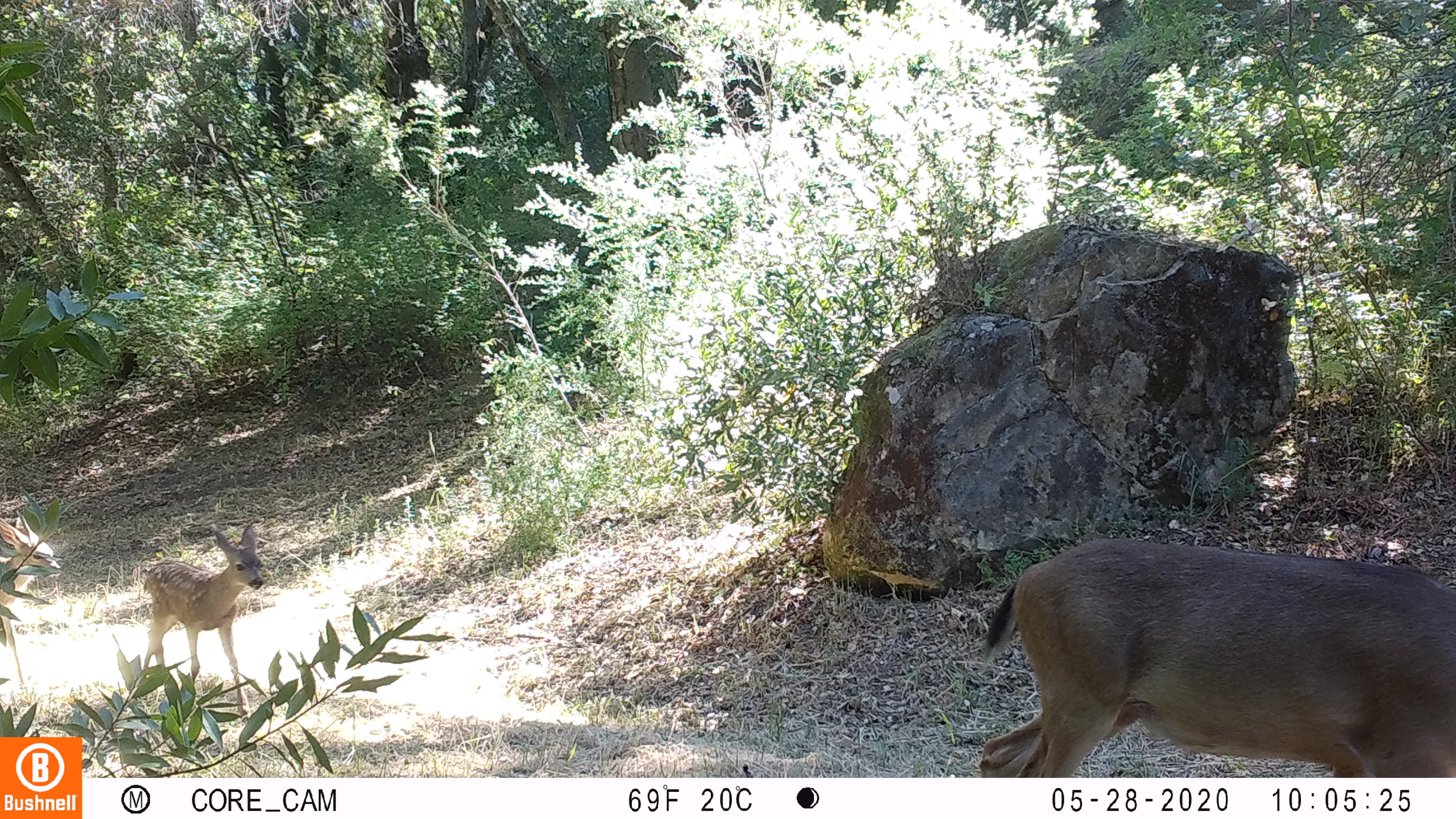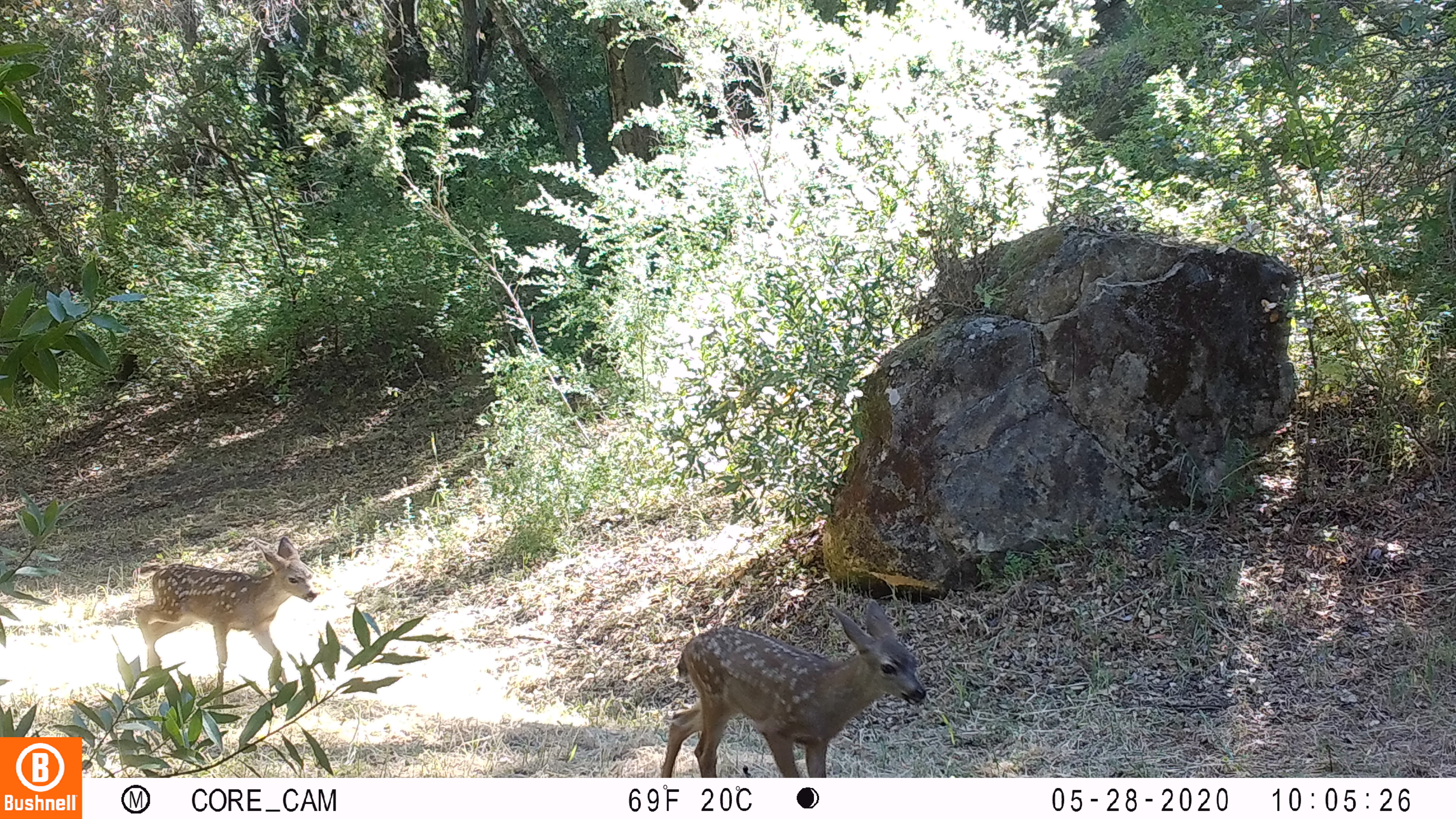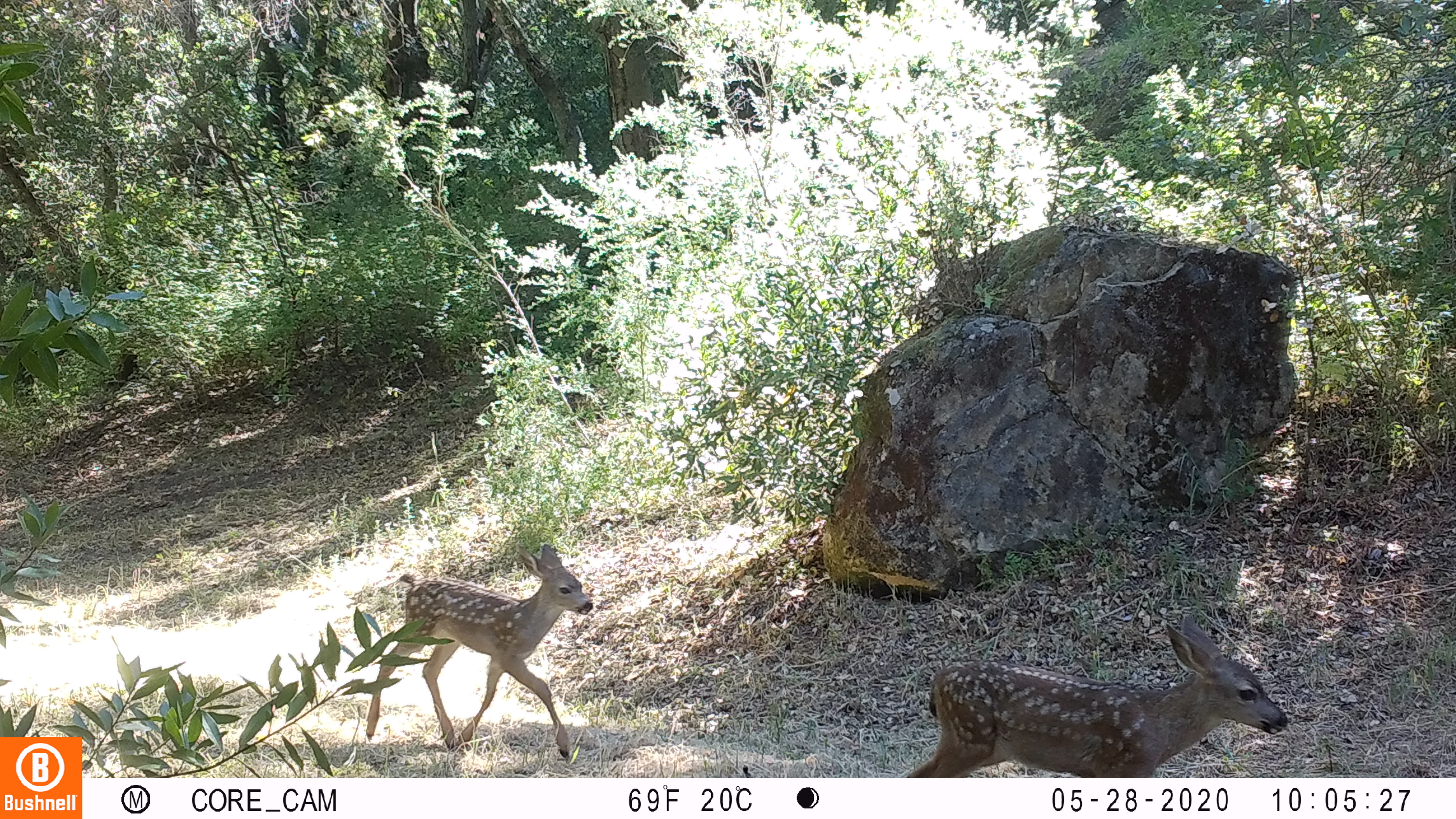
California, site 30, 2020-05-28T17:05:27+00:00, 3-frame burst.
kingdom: Animalia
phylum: Chordata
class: Mammalia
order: Artiodactyla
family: Cervidae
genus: Odocoileus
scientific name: Odocoileus hemionus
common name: mule deer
Mule deer (Odocoileus hemionus).